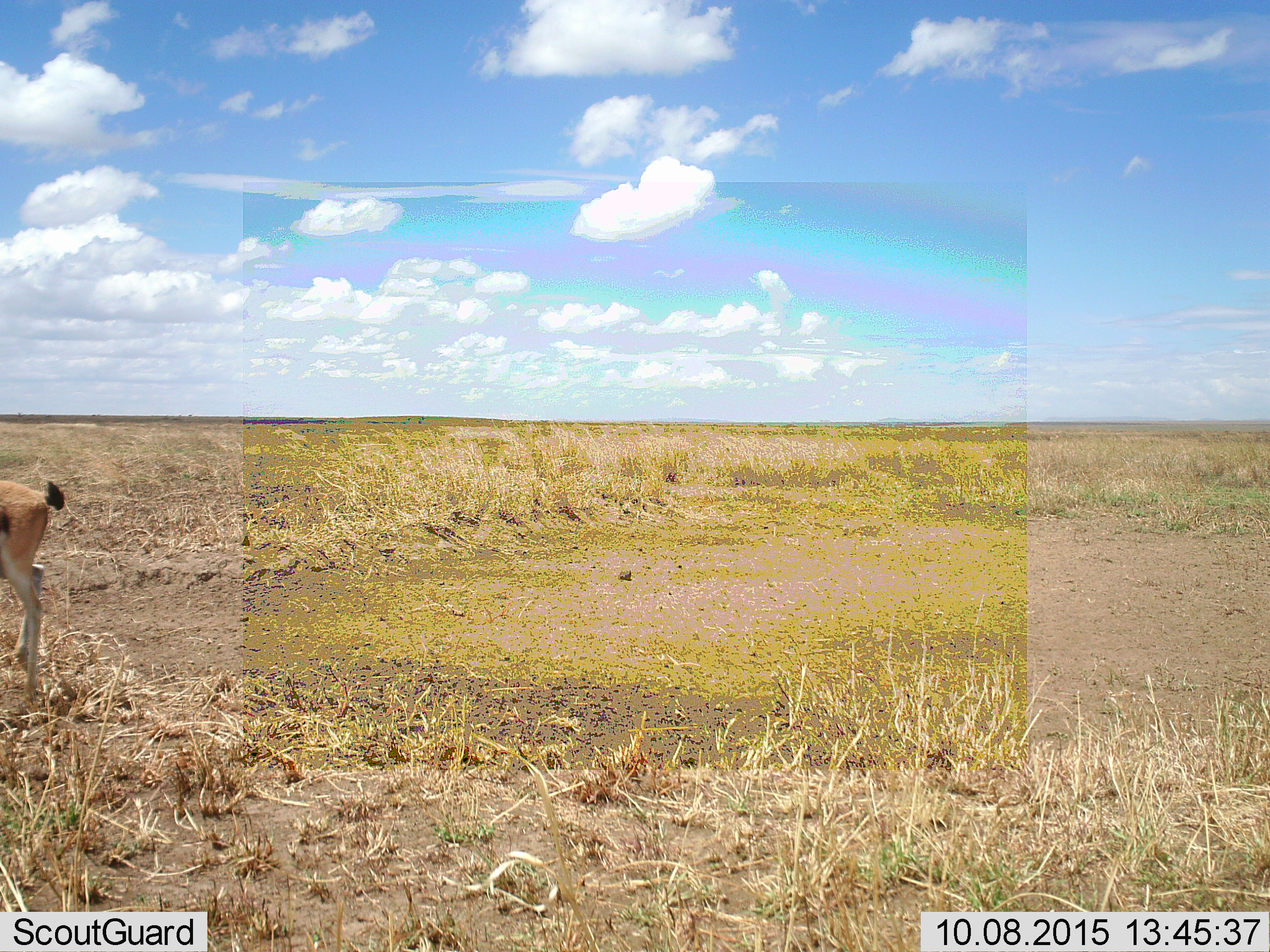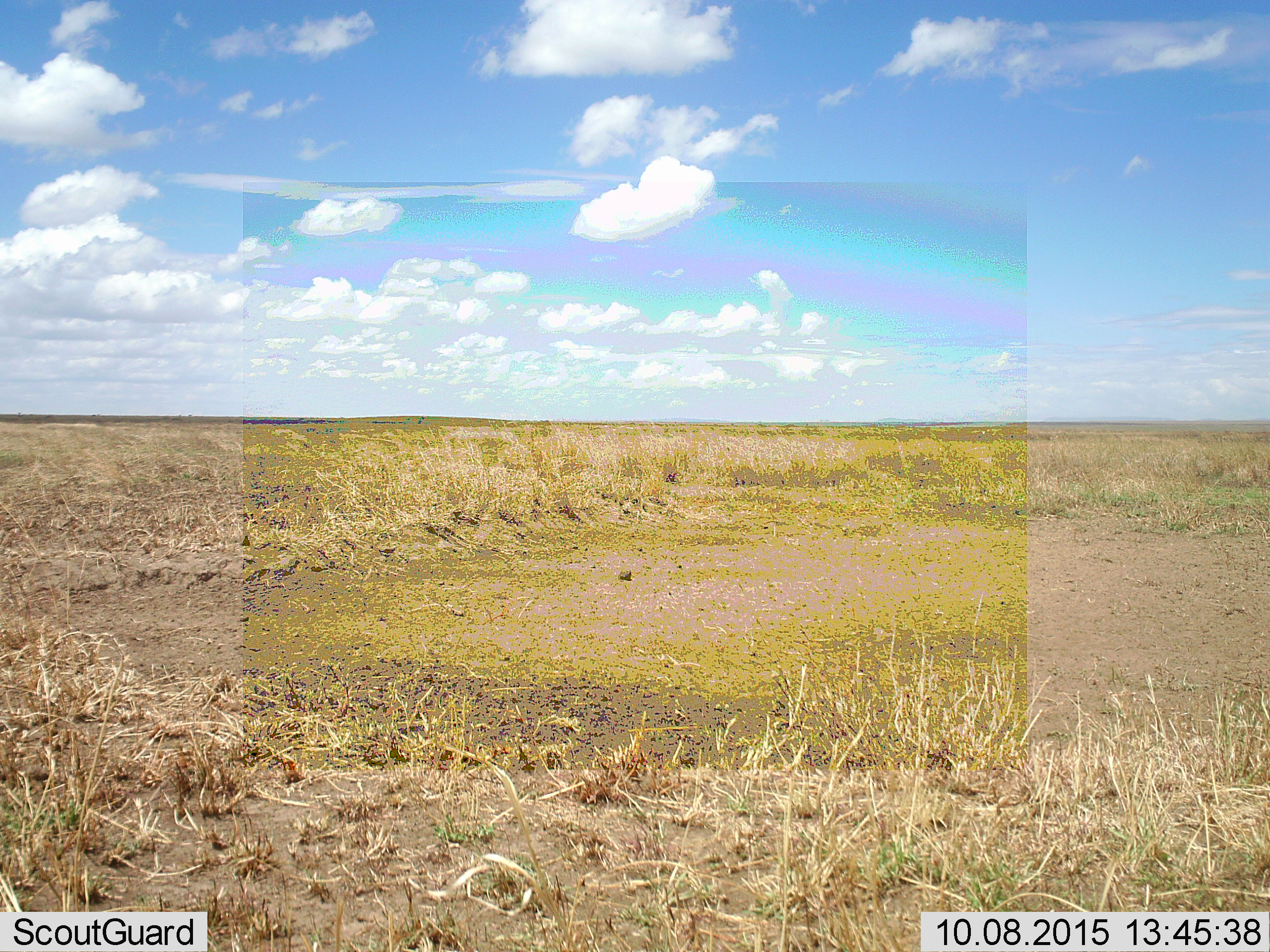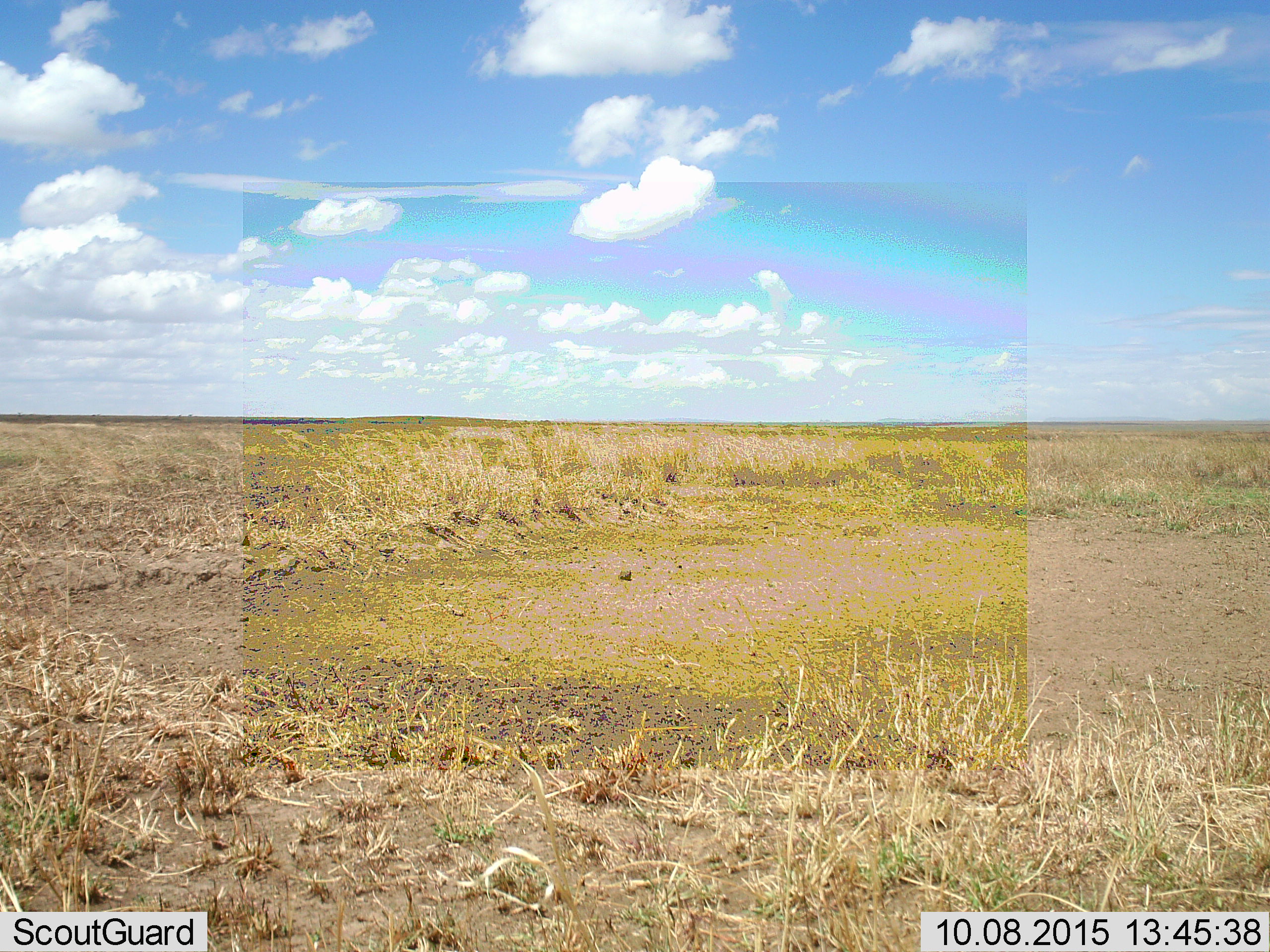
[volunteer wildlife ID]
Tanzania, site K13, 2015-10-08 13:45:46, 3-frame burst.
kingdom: Animalia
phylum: Chordata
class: Mammalia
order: Artiodactyla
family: Bovidae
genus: Eudorcas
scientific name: Eudorcas thomsonii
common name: thomson's gazelle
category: gazellethomsons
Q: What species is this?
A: Gazellethomsons (thomson's gazelle) (Eudorcas thomsonii).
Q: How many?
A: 1.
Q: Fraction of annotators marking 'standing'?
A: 30%.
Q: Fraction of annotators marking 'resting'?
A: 0%.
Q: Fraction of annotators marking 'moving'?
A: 80%.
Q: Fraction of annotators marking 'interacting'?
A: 0%.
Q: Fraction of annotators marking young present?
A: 20%.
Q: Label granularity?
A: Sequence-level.